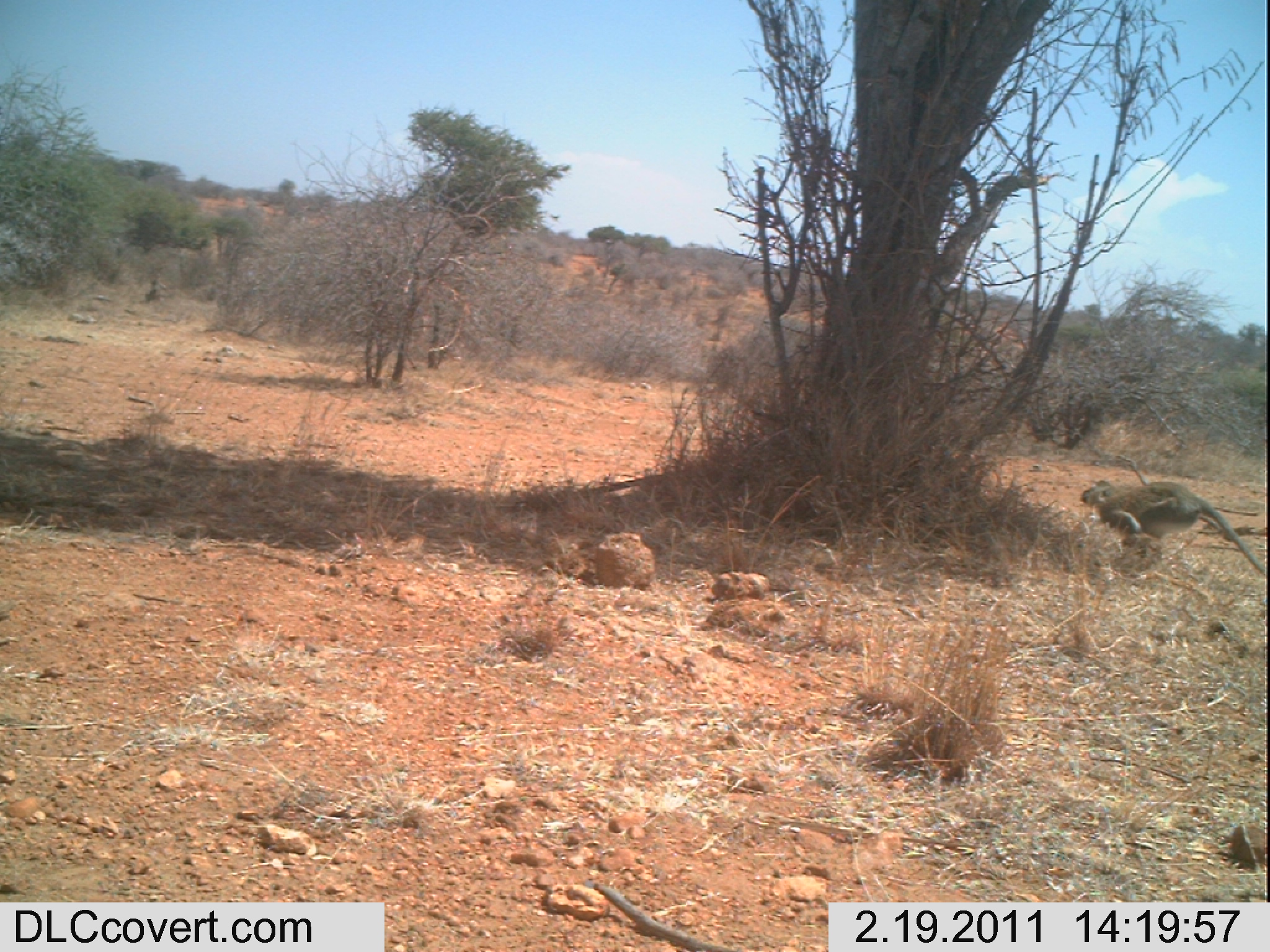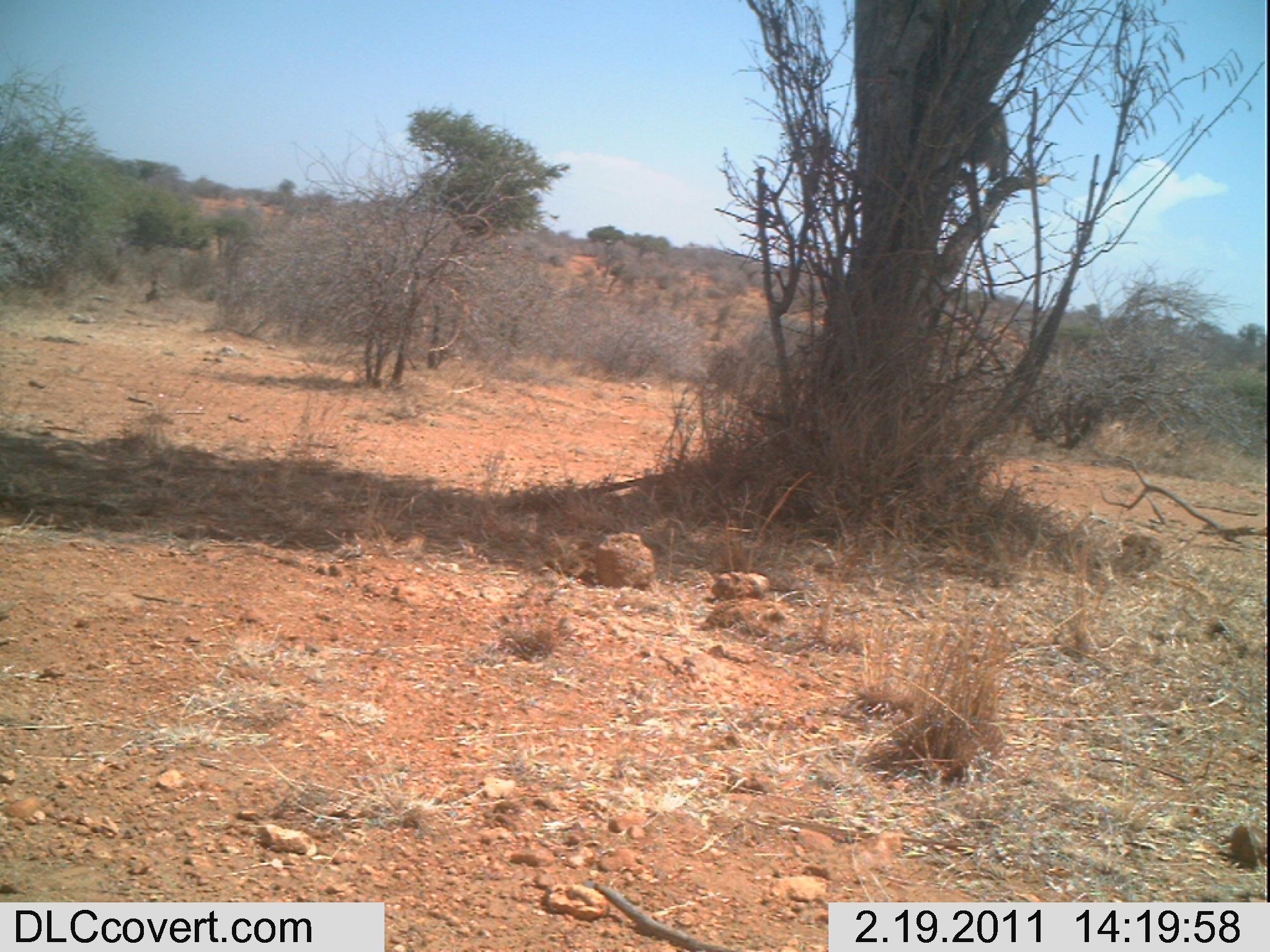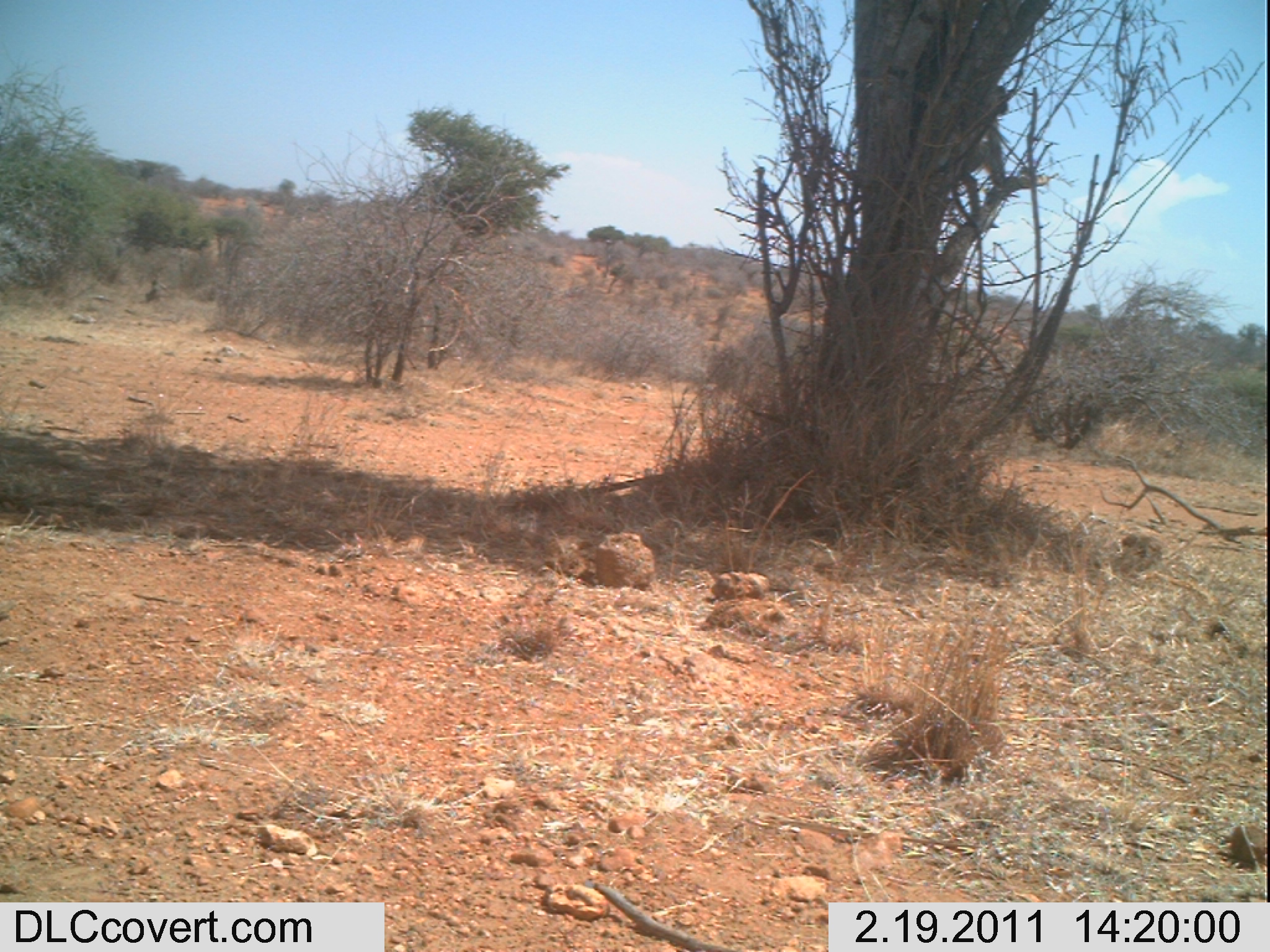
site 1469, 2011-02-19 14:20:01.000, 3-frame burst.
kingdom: Animalia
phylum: Chordata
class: Mammalia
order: Artiodactyla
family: Bovidae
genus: Madoqua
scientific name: Madoqua guentheri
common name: günther's dik-dik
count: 1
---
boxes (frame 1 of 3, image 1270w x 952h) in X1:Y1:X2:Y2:
madoqua guentheri: 1079:478:1265:576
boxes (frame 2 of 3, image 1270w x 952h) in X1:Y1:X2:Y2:
madoqua guentheri: 955:101:1009:302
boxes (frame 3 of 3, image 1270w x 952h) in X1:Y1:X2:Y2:
madoqua guentheri: 949:85:1011:317